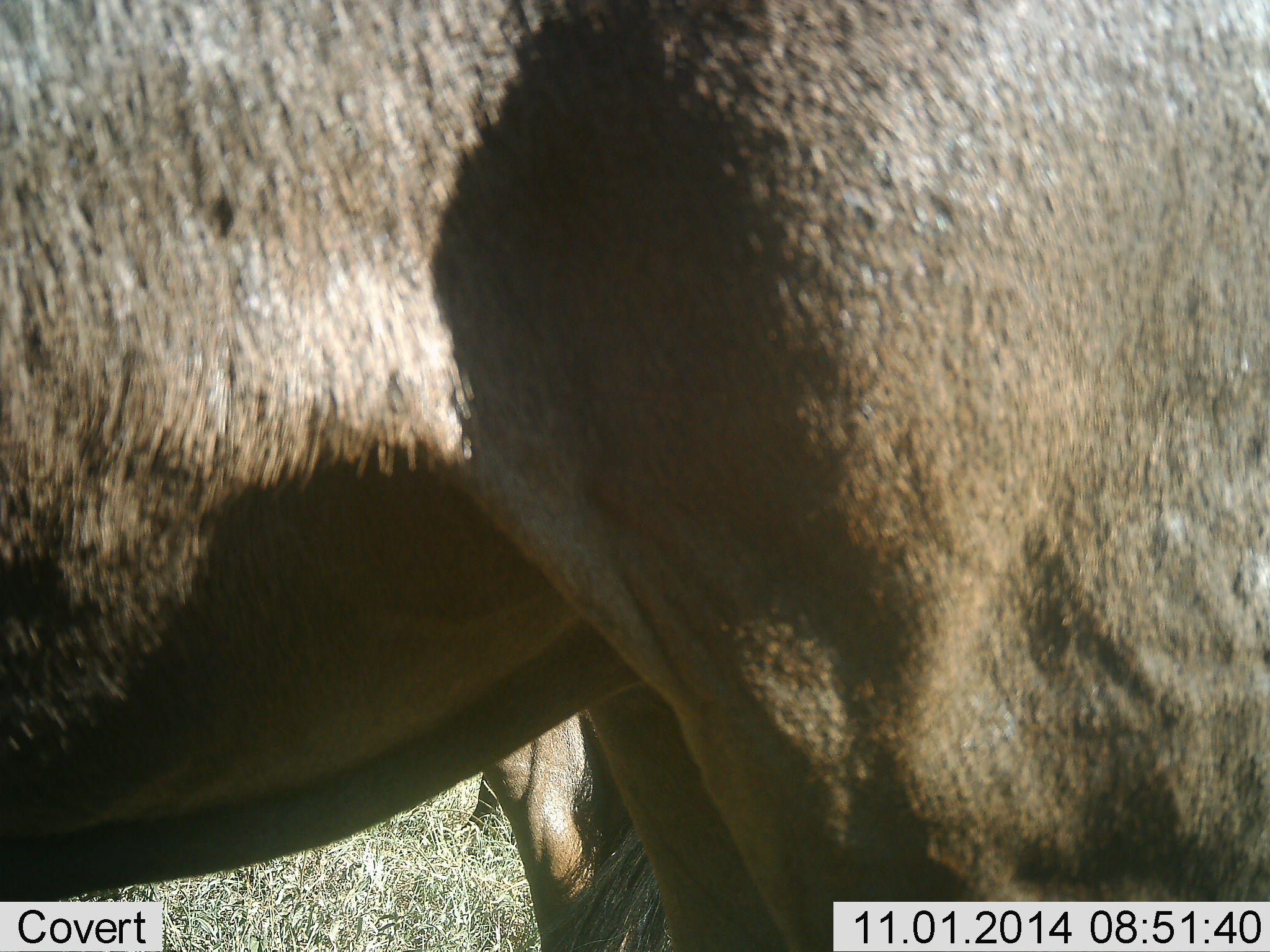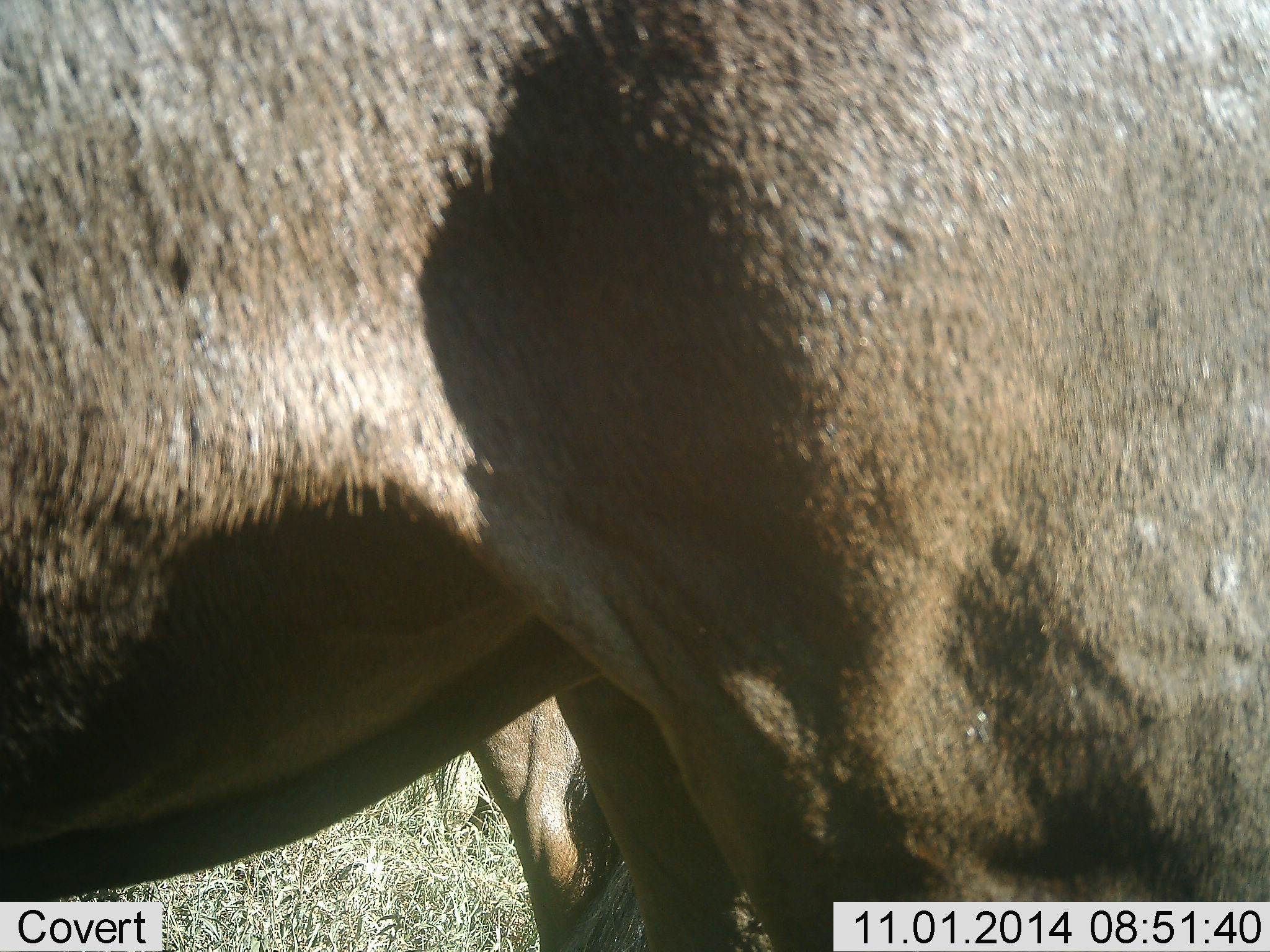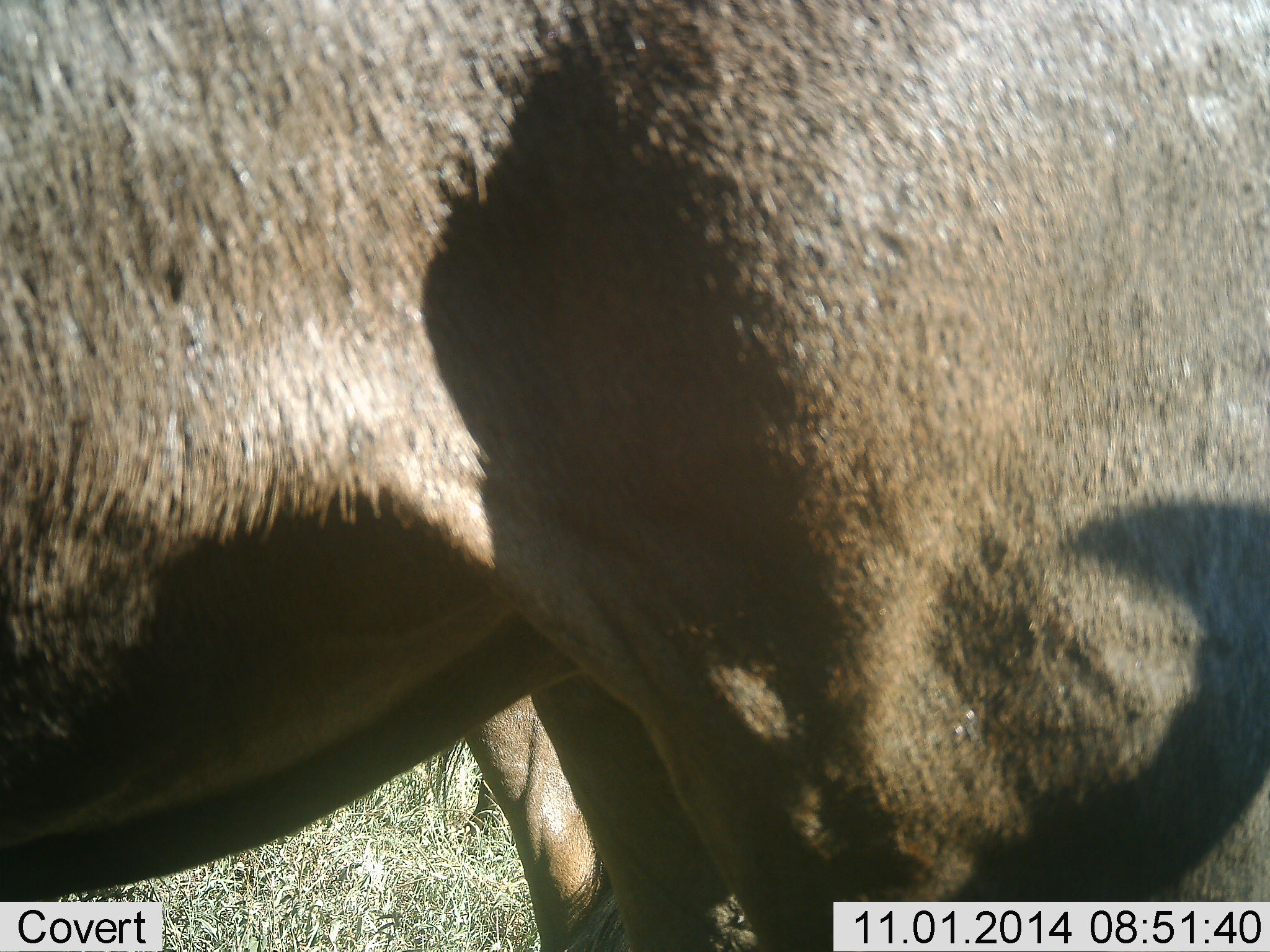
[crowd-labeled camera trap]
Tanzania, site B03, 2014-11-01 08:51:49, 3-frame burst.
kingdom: Animalia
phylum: Chordata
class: Mammalia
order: Artiodactyla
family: Bovidae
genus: Connochaetes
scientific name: Connochaetes taurinus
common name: blue wildebeest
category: wildebeest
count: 2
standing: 100%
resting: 0%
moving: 0%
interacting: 0%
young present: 0%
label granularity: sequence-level